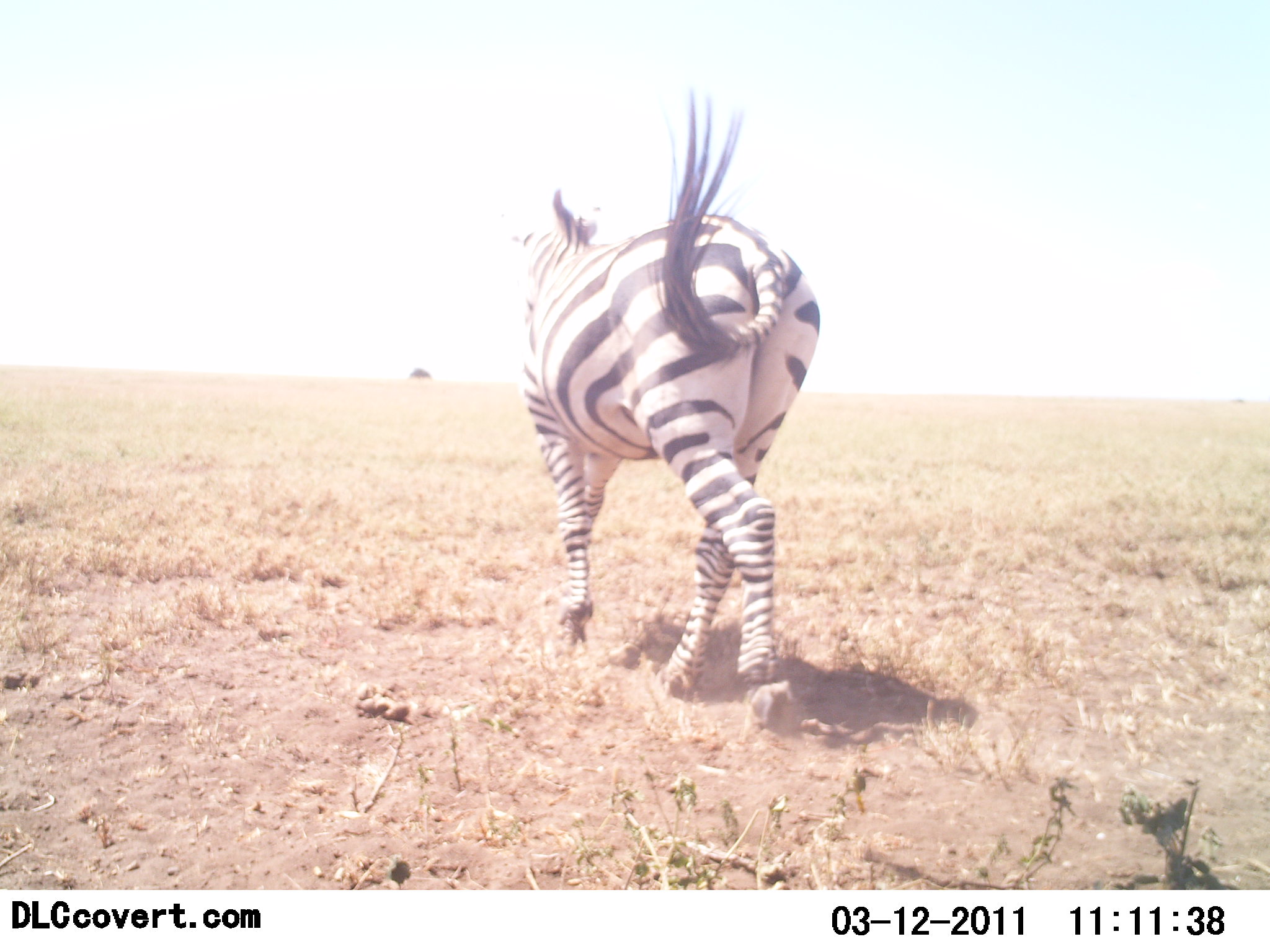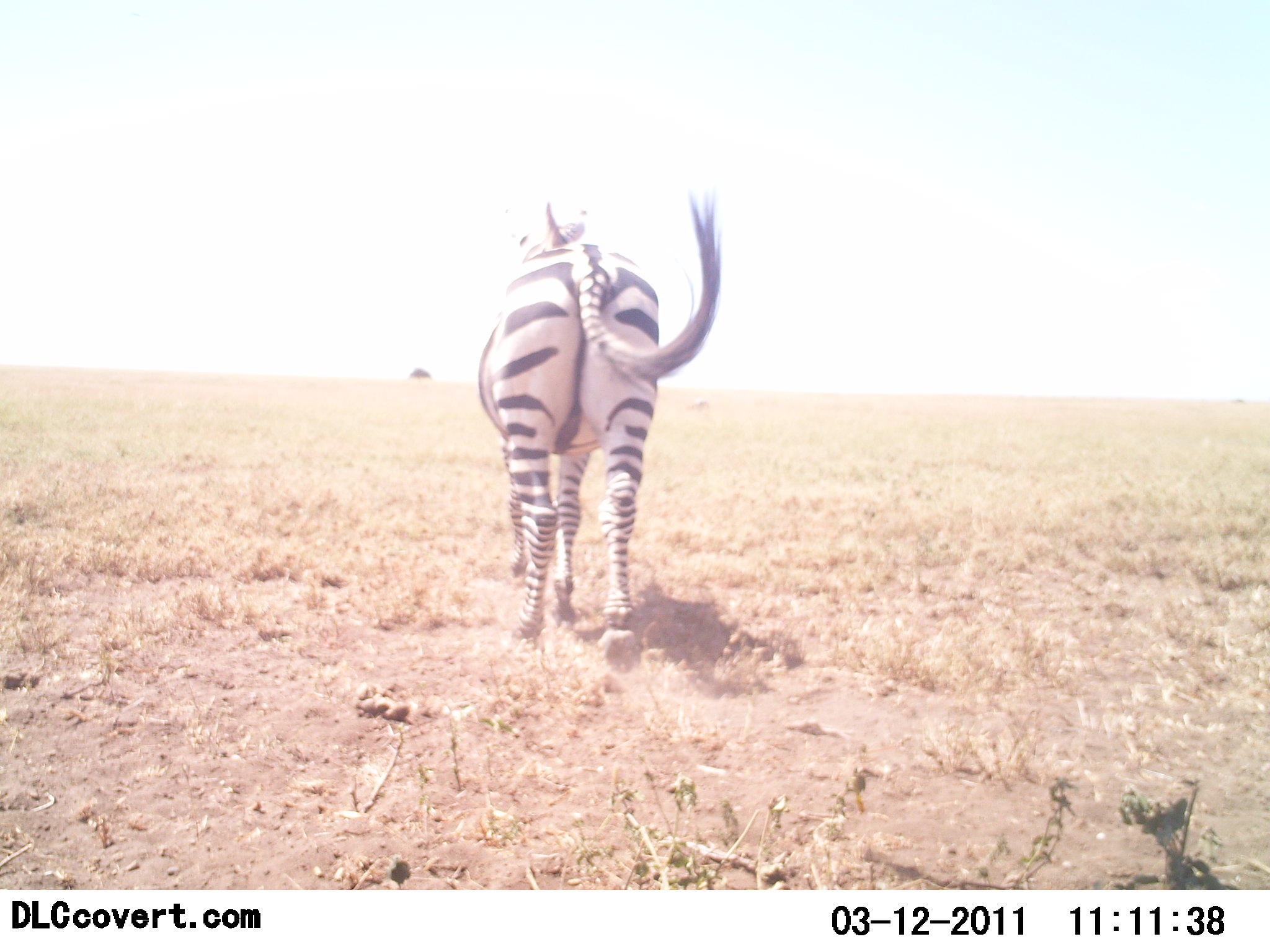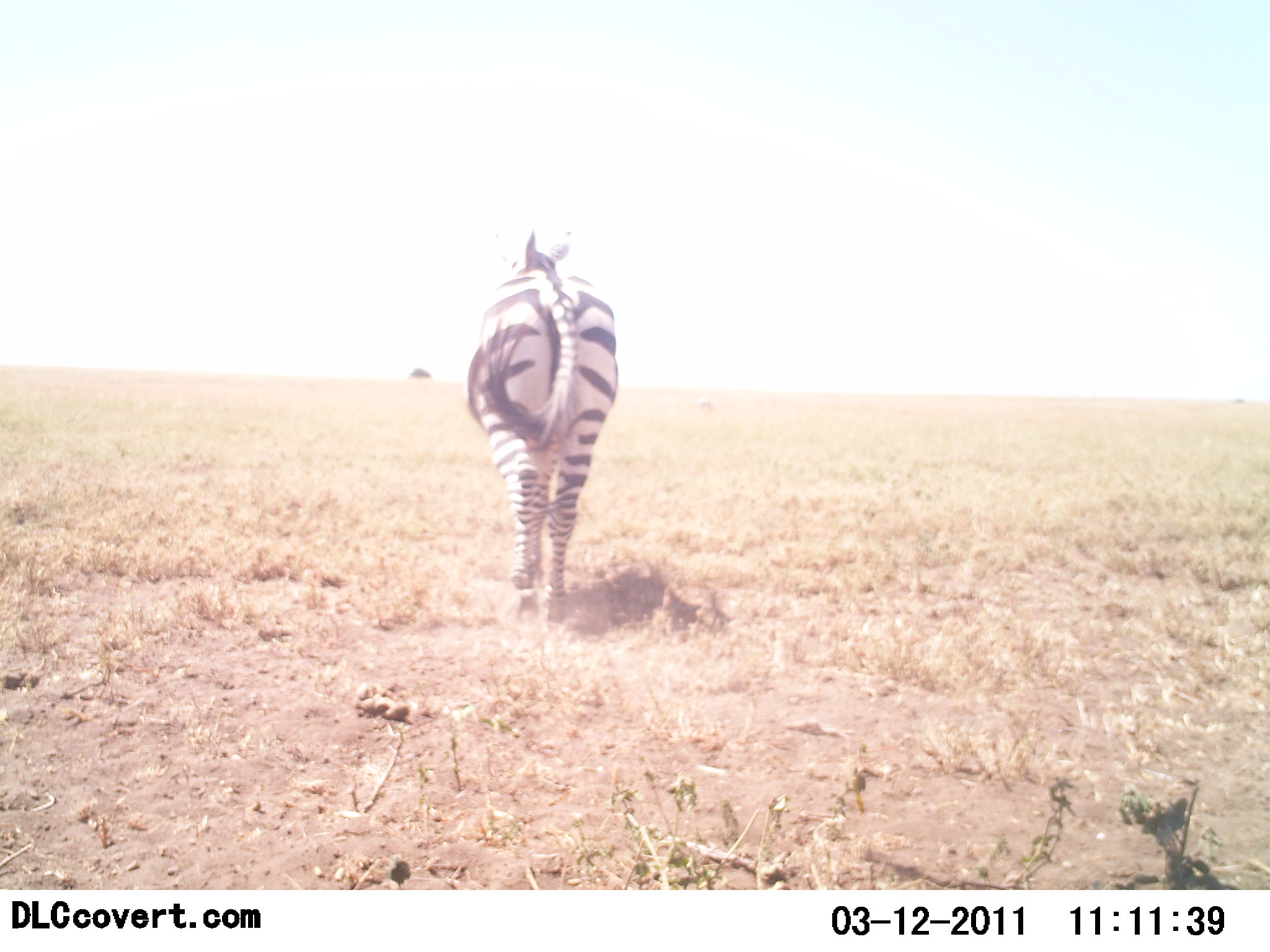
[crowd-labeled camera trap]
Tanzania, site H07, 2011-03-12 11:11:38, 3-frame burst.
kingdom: Animalia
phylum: Chordata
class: Mammalia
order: Perissodactyla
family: Equidae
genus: Equus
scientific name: Equus quagga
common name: plains zebra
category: zebra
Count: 1.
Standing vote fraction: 17%.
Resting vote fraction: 0%.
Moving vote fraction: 92%.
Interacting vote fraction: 0%.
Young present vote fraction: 0%.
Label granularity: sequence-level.